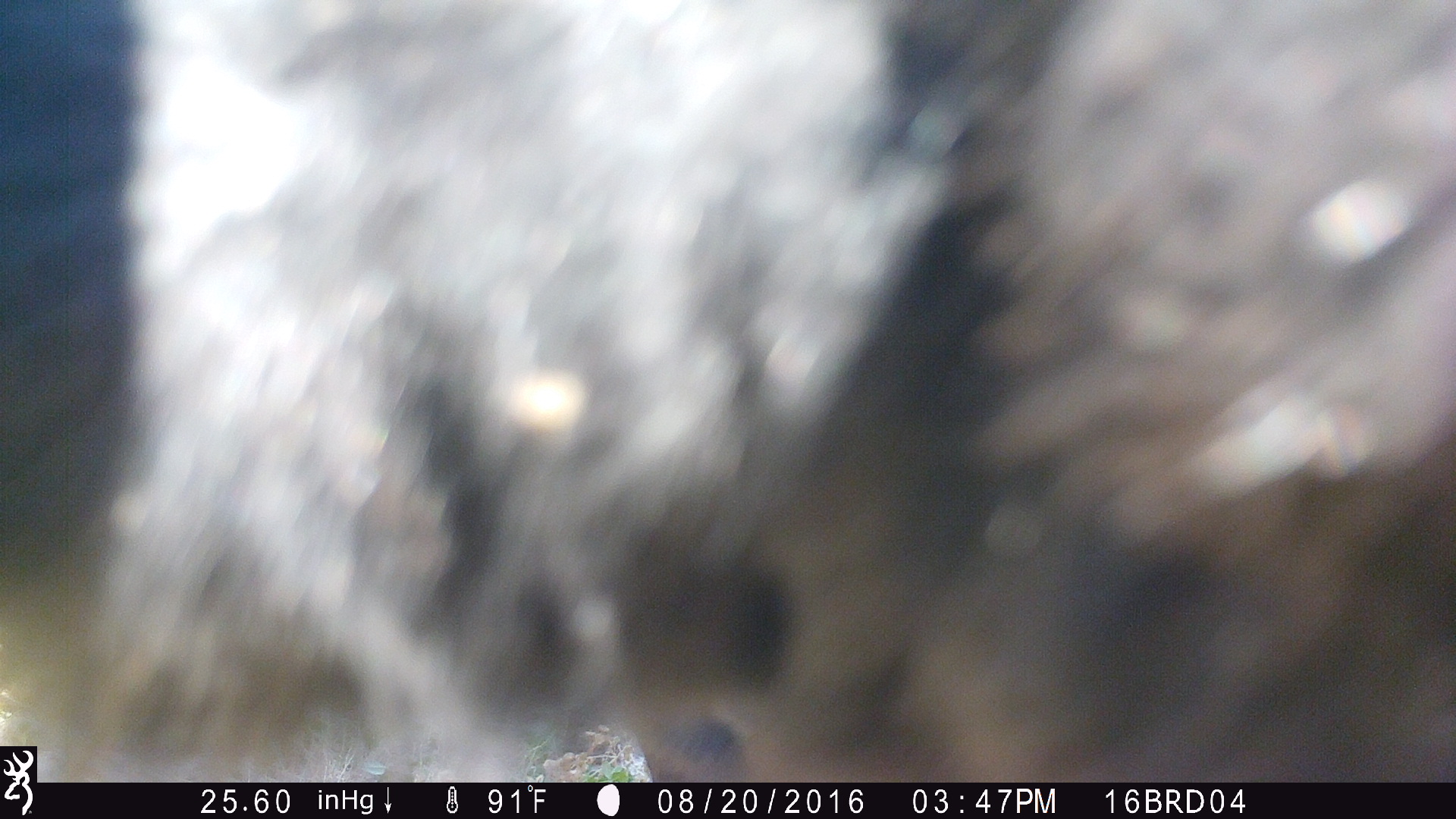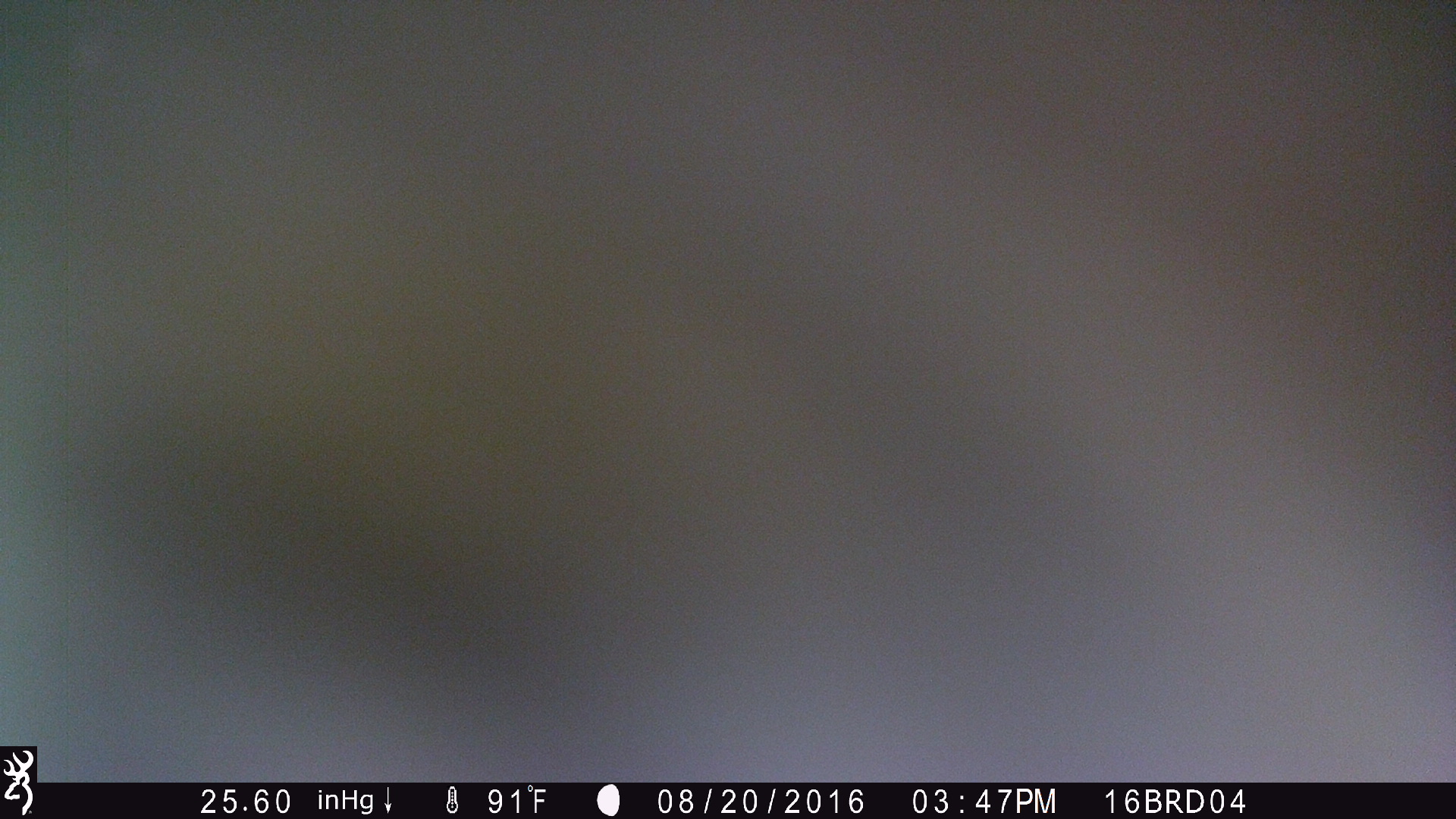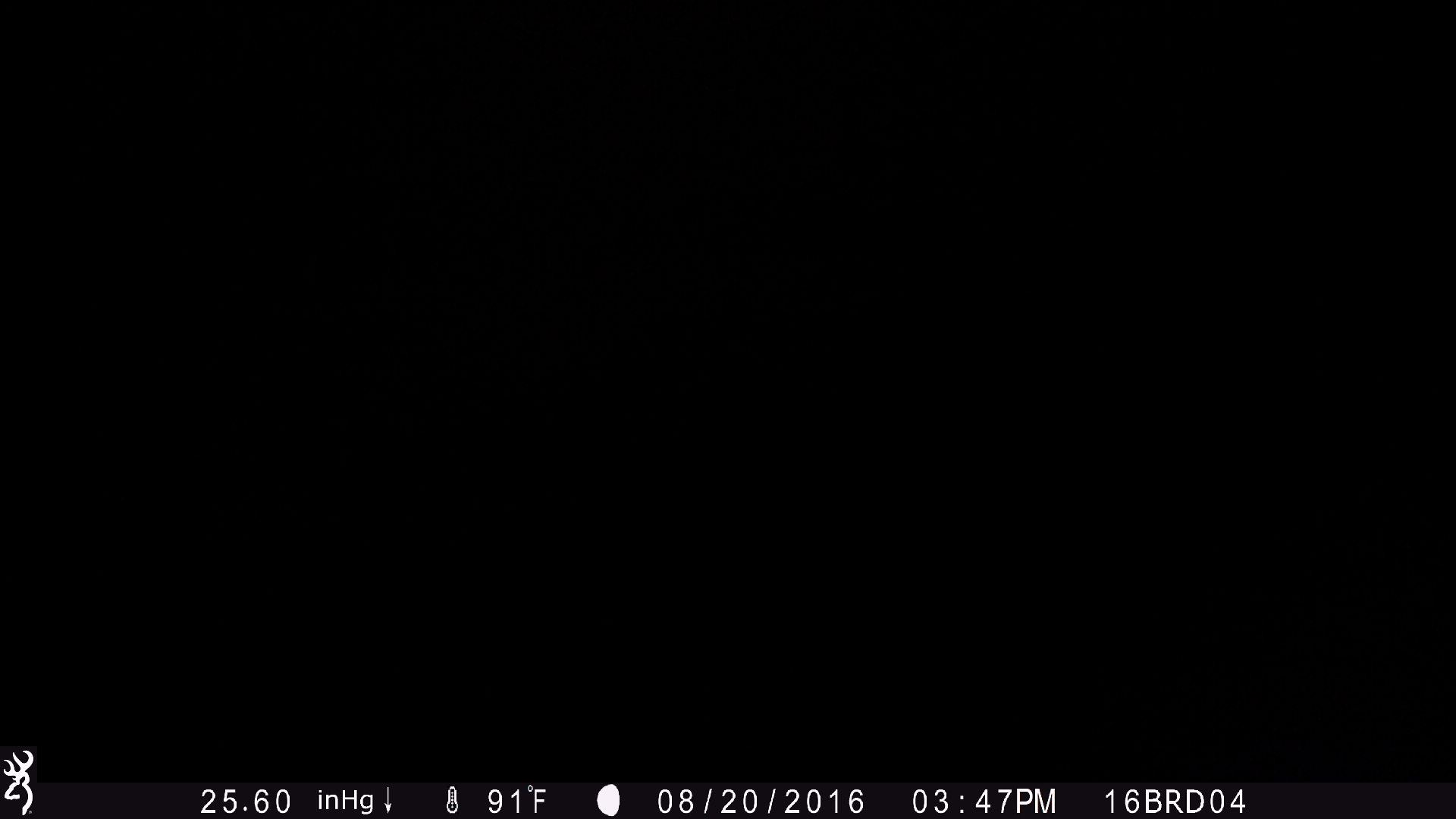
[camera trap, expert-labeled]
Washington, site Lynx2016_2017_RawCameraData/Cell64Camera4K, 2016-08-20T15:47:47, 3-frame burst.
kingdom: Animalia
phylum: Chordata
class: Mammalia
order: Artiodactyla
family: Bovidae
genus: Bos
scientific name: Bos taurus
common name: domestic cattle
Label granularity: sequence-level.